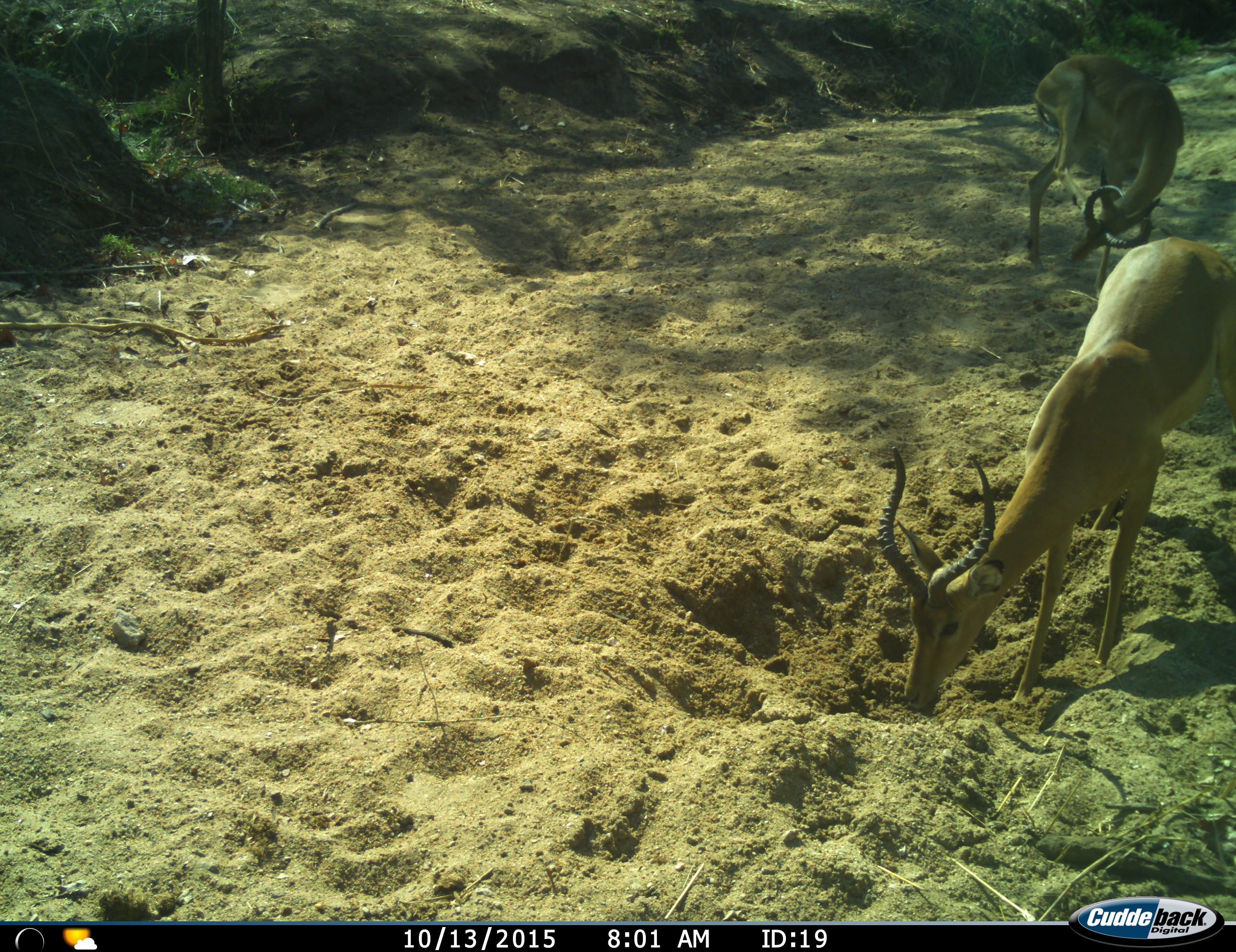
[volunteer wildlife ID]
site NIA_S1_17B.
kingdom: Animalia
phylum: Chordata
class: Mammalia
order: Artiodactyla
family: Bovidae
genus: Aepyceros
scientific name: Aepyceros melampus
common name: impala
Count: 2.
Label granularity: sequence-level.